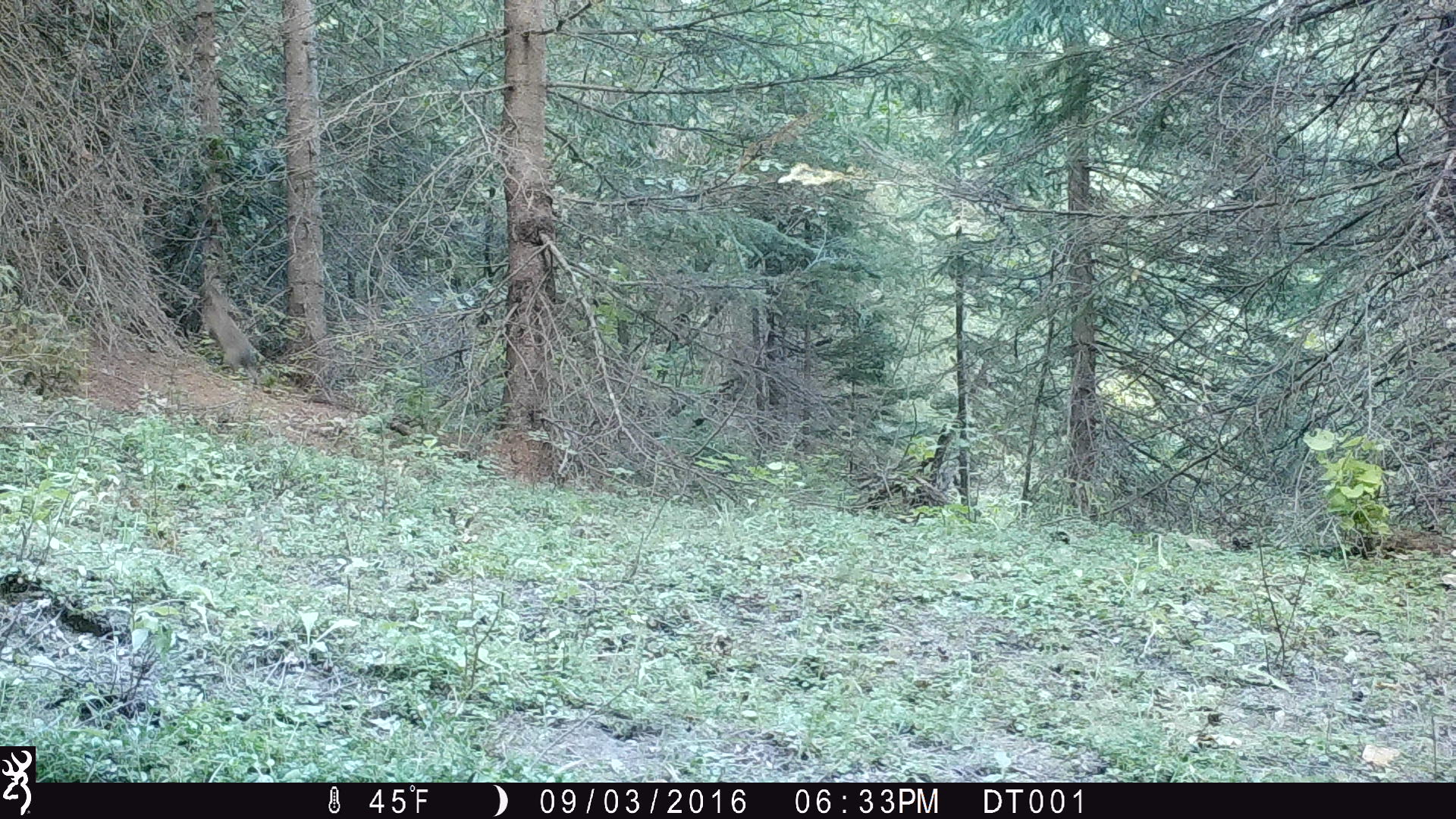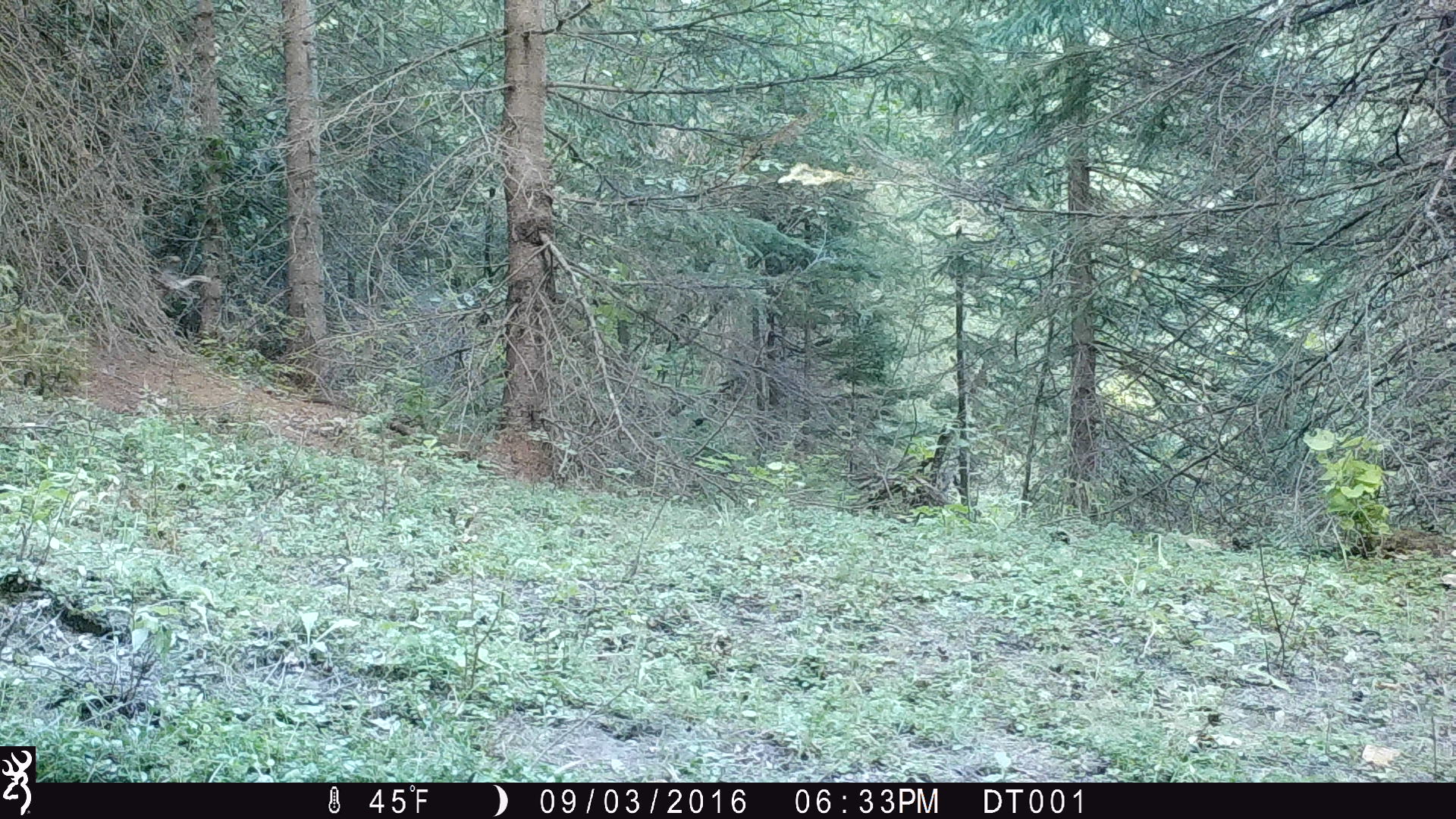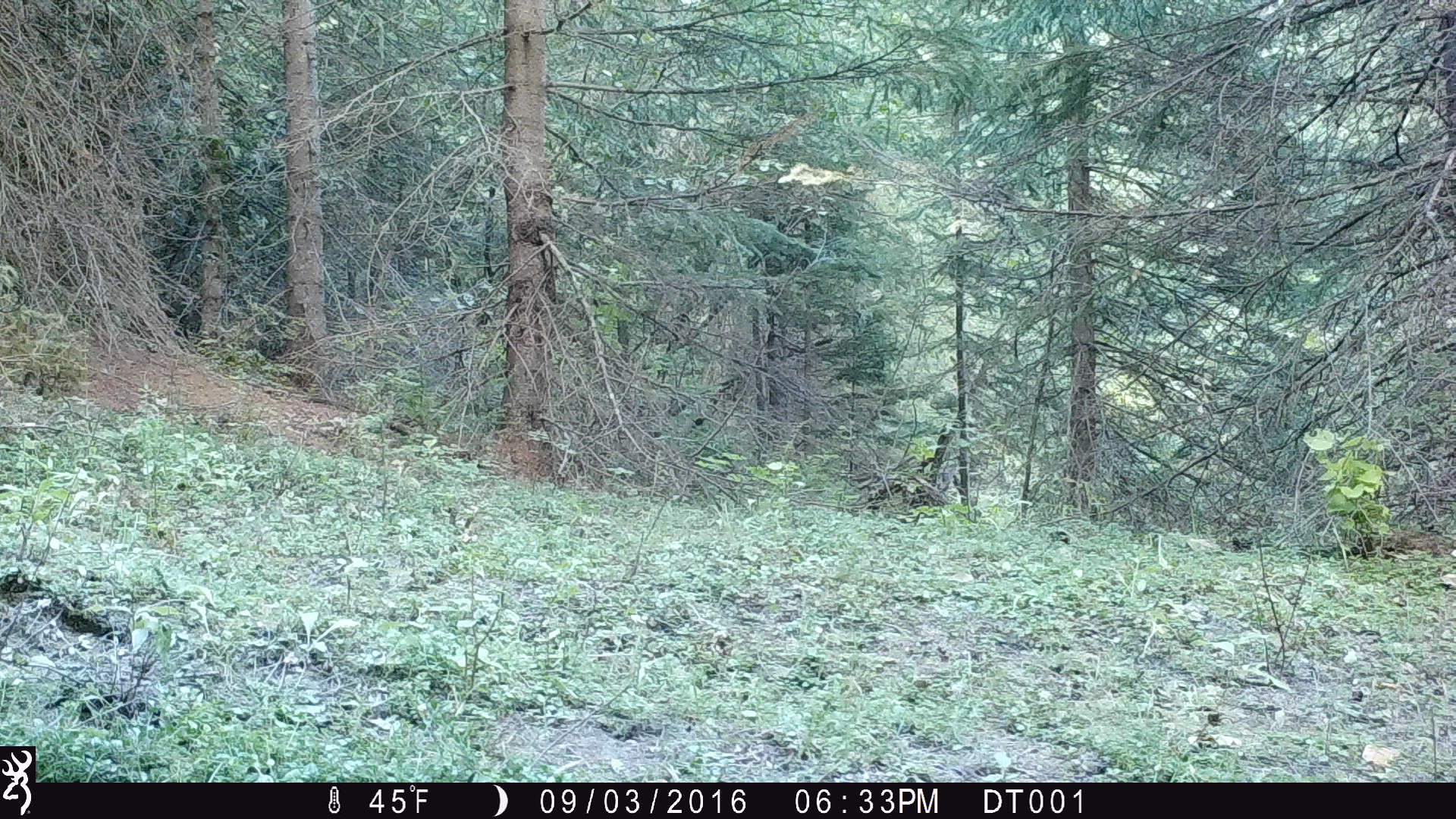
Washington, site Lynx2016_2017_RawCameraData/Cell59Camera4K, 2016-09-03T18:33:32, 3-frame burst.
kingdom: Animalia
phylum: Chordata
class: Mammalia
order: Lagomorpha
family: Leporidae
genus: Lepus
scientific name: Lepus americanus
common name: snowshoe hare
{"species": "Lepus americanus (snowshoe hare)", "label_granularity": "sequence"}